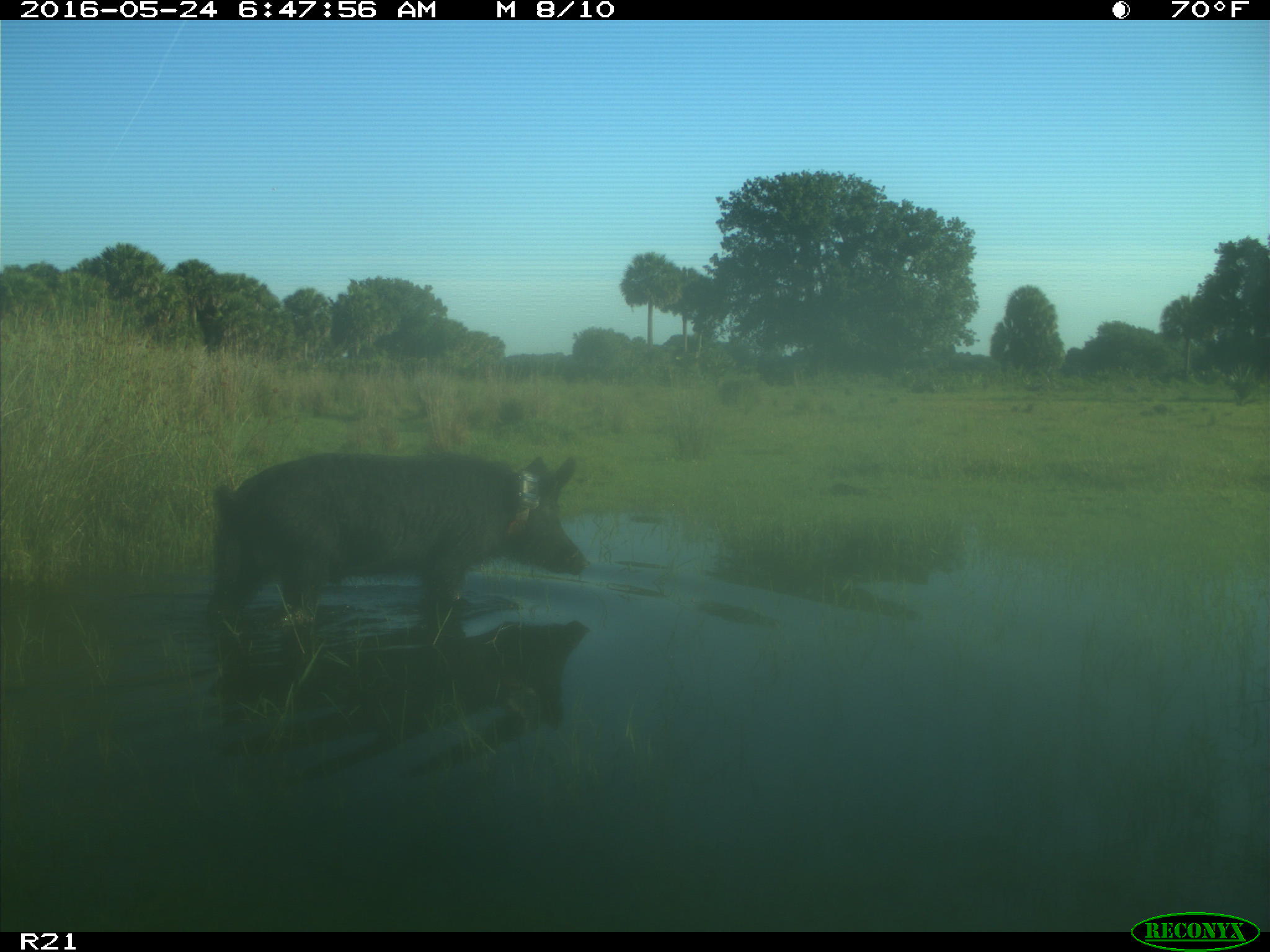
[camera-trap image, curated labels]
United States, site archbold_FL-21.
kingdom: Animalia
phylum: Chordata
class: Mammalia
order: Artiodactyla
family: Suidae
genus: Sus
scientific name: Sus scrofa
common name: wild boar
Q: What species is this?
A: Sus scrofa (wild boar).